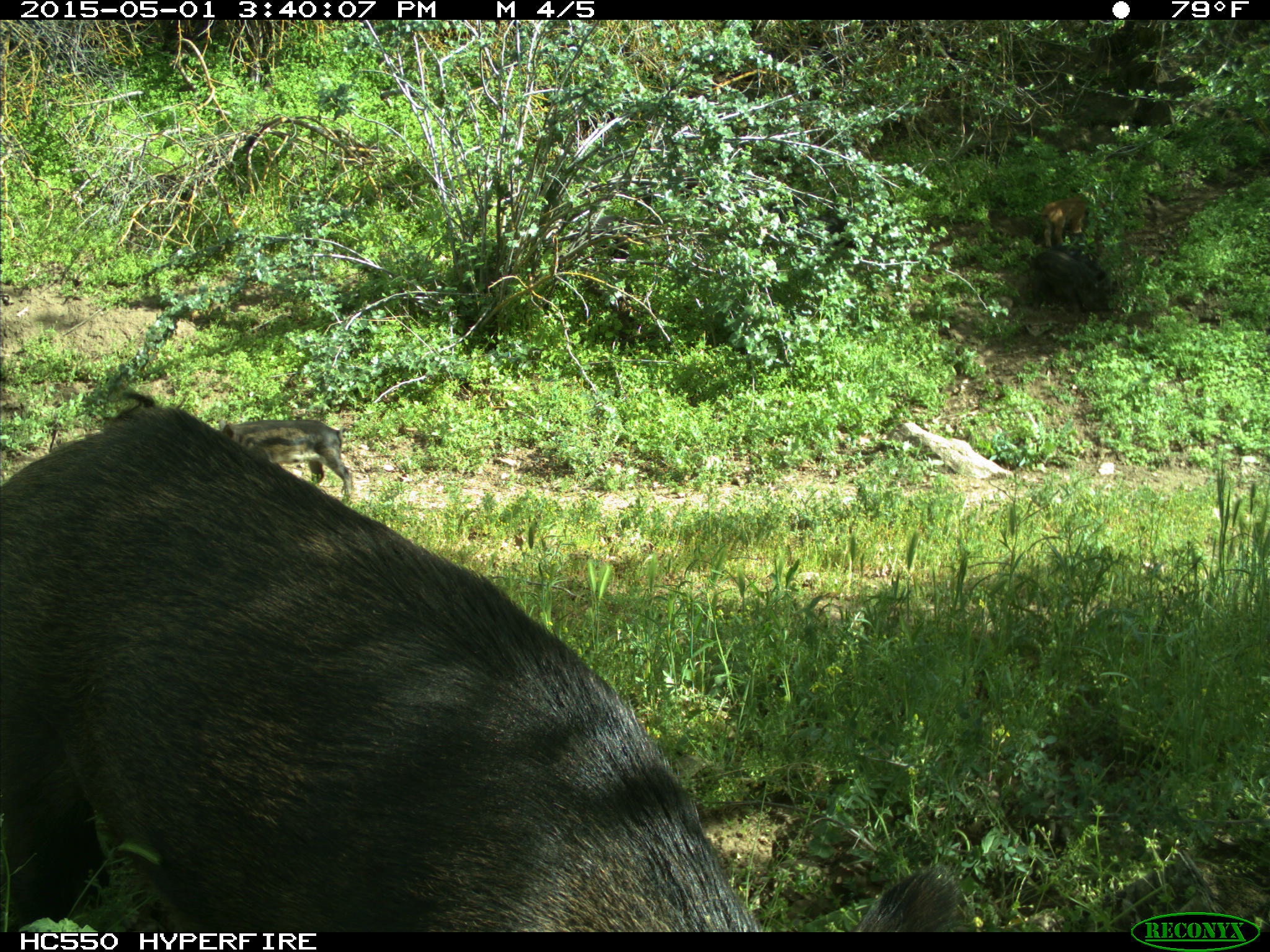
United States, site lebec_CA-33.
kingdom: Animalia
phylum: Chordata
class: Mammalia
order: Artiodactyla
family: Suidae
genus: Sus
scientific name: Sus scrofa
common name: wild boar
Sus scrofa (wild boar).